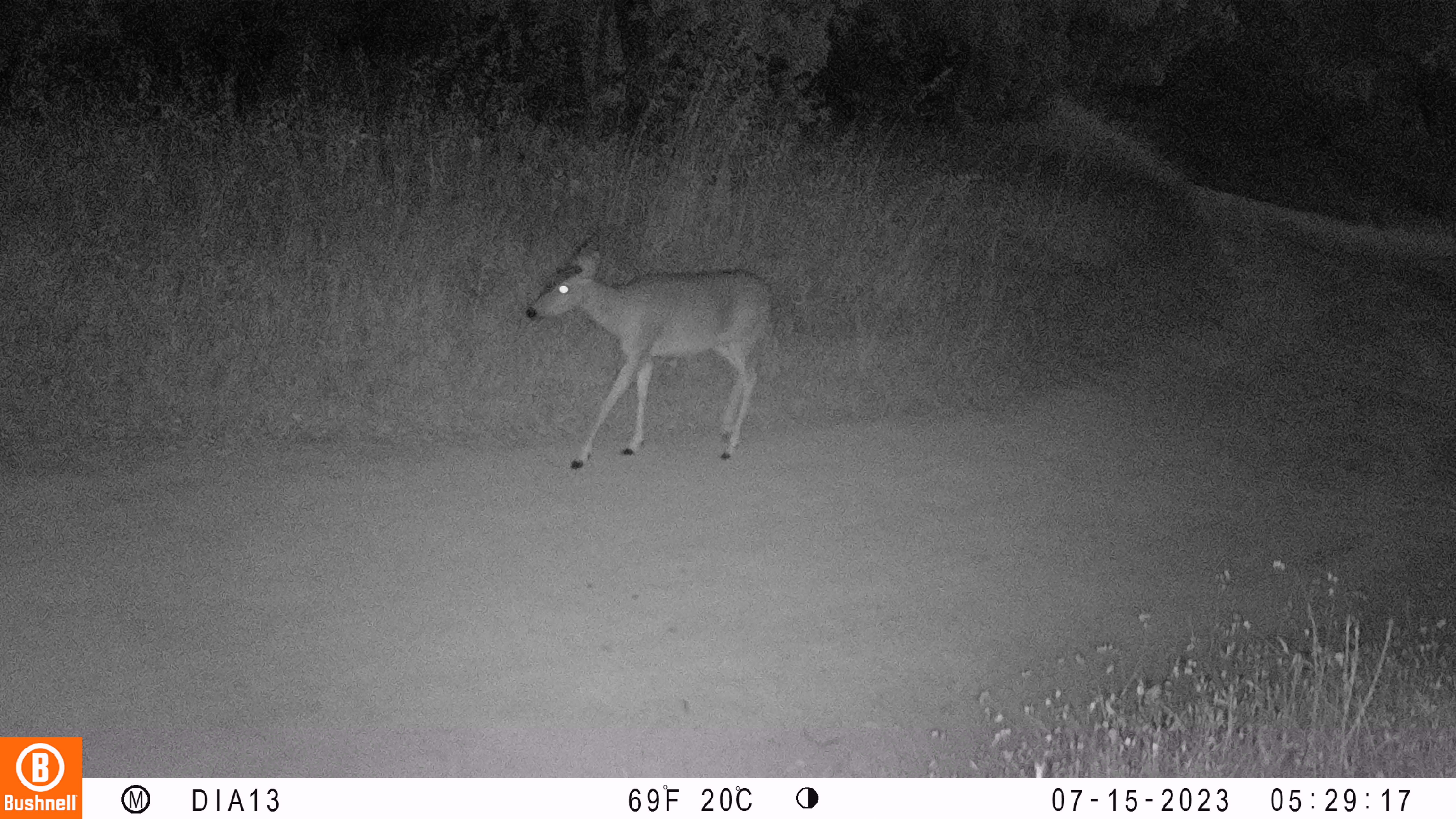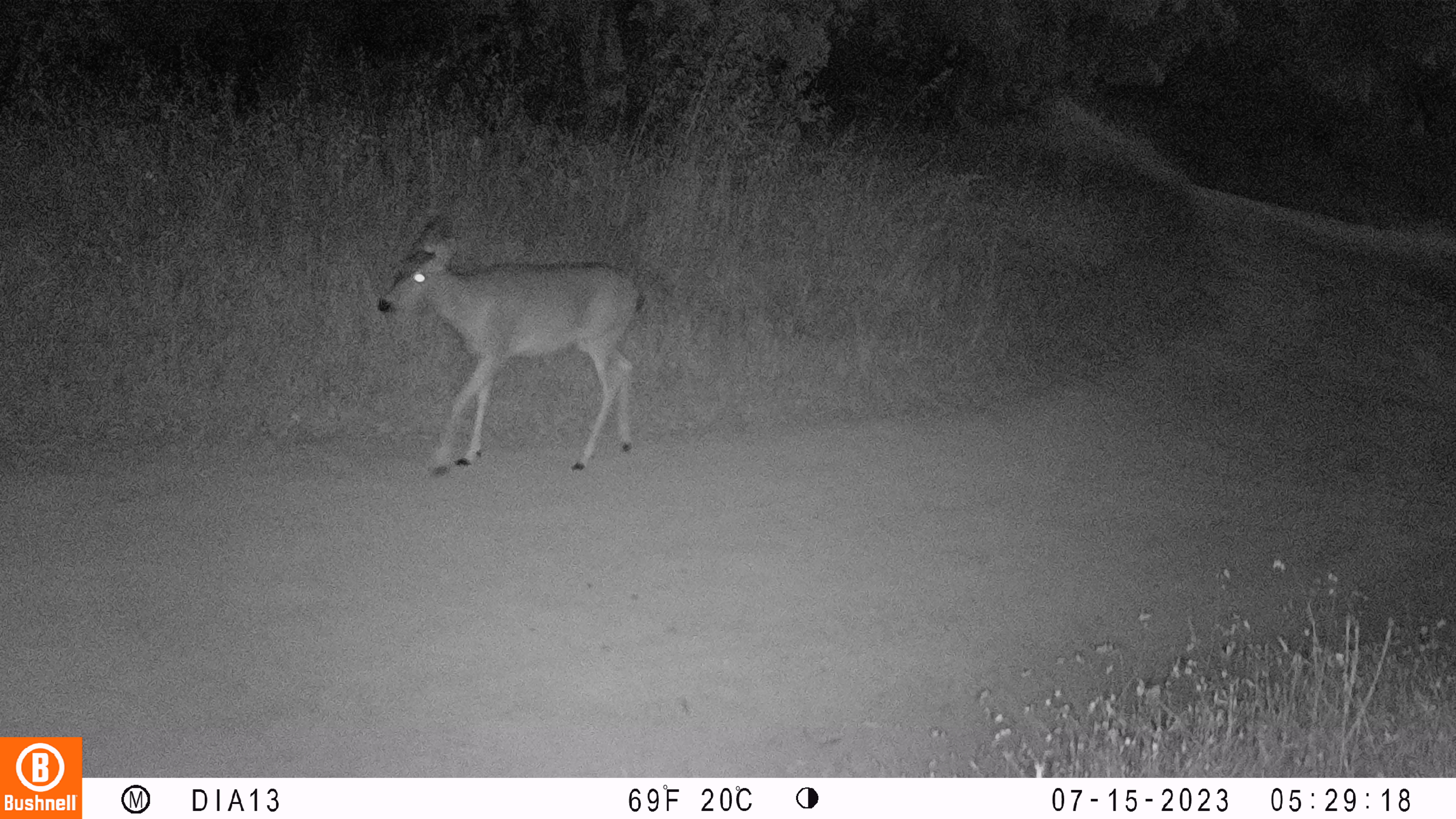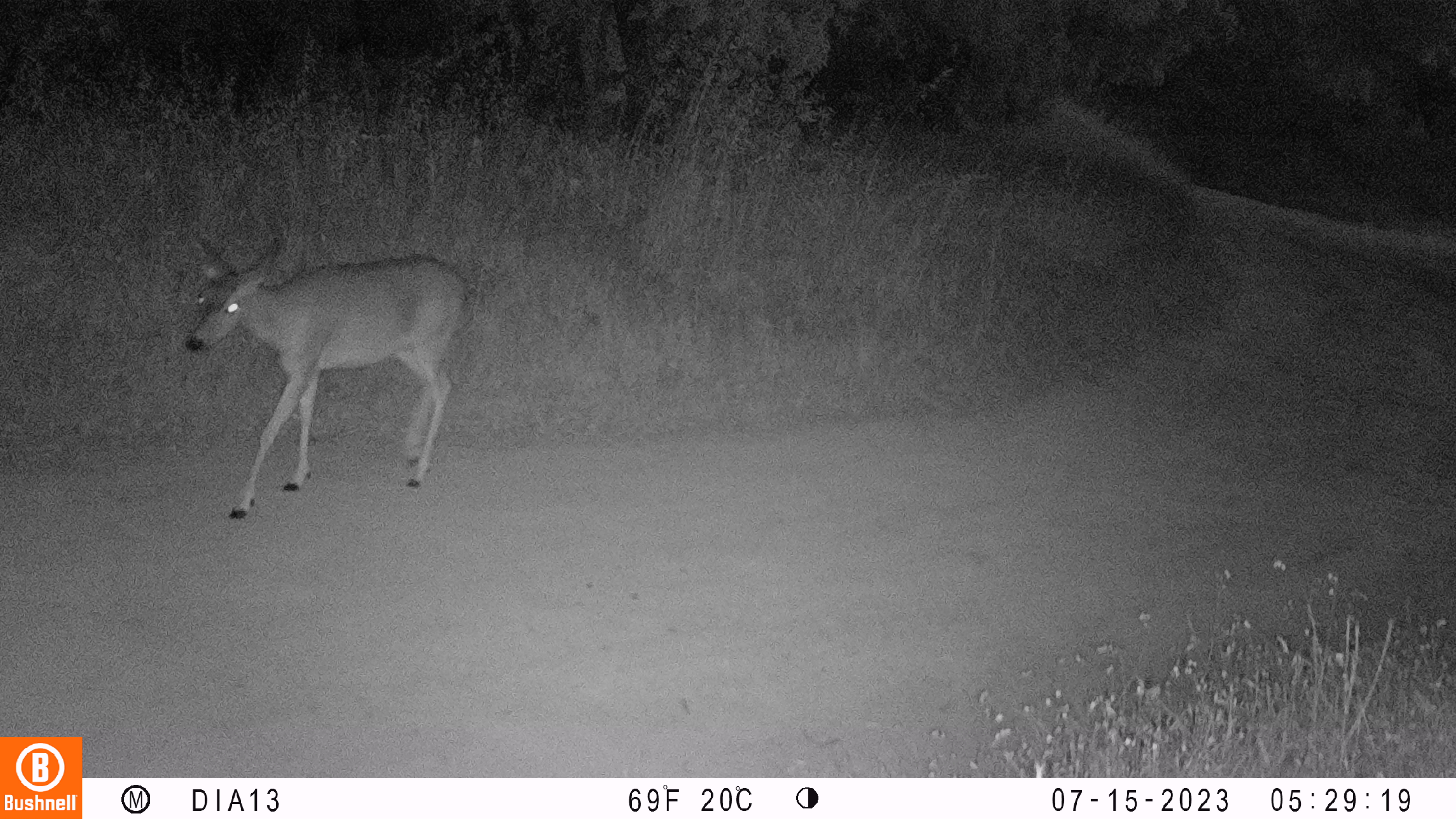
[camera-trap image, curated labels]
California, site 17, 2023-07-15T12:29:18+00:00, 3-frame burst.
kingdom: Animalia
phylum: Chordata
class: Mammalia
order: Artiodactyla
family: Cervidae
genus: Odocoileus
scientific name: Odocoileus hemionus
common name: mule deer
Mule deer (Odocoileus hemionus).